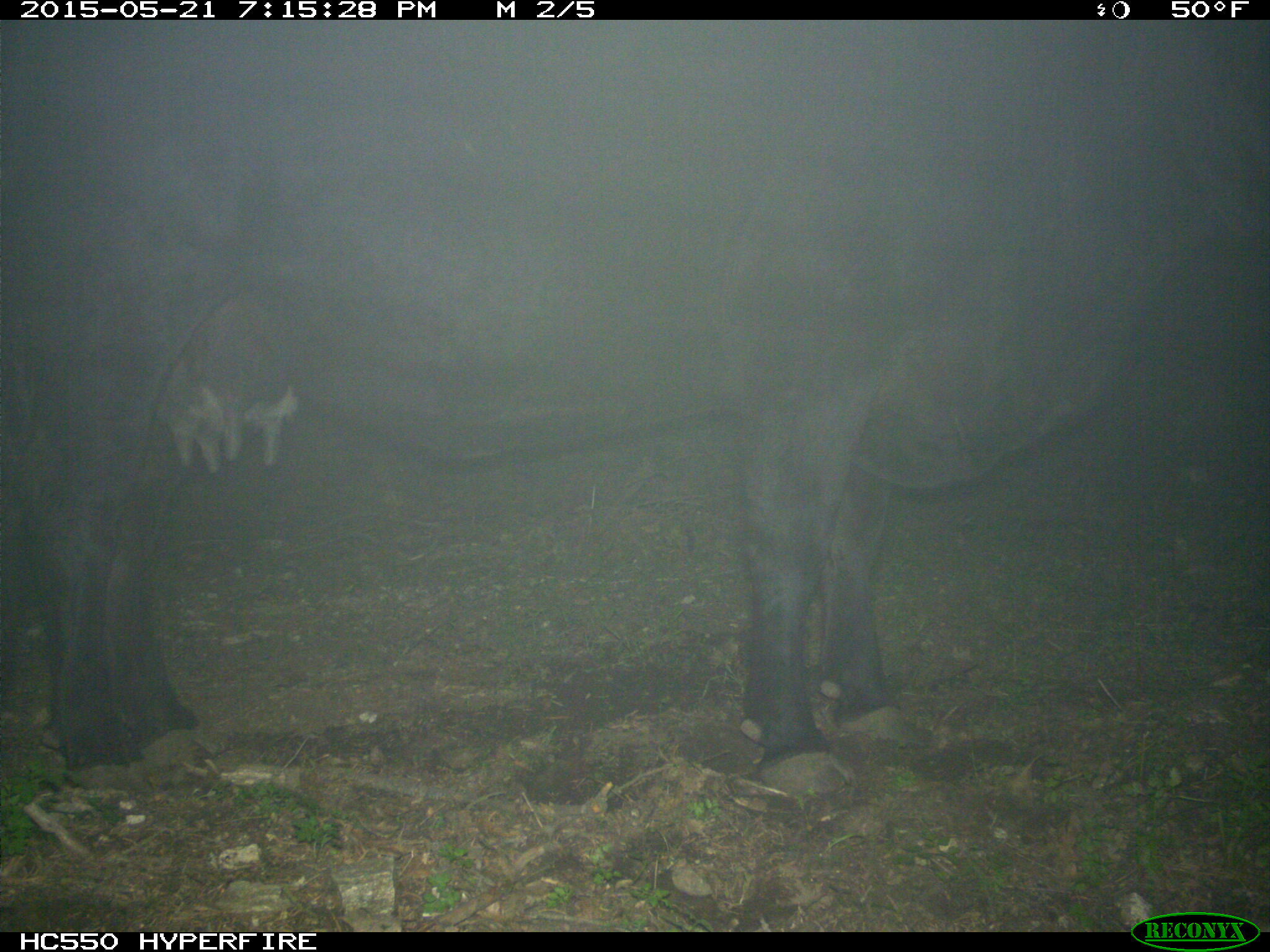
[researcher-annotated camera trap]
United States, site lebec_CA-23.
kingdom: Animalia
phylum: Chordata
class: Mammalia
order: Artiodactyla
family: Bovidae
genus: Bos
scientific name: Bos taurus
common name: domestic cow